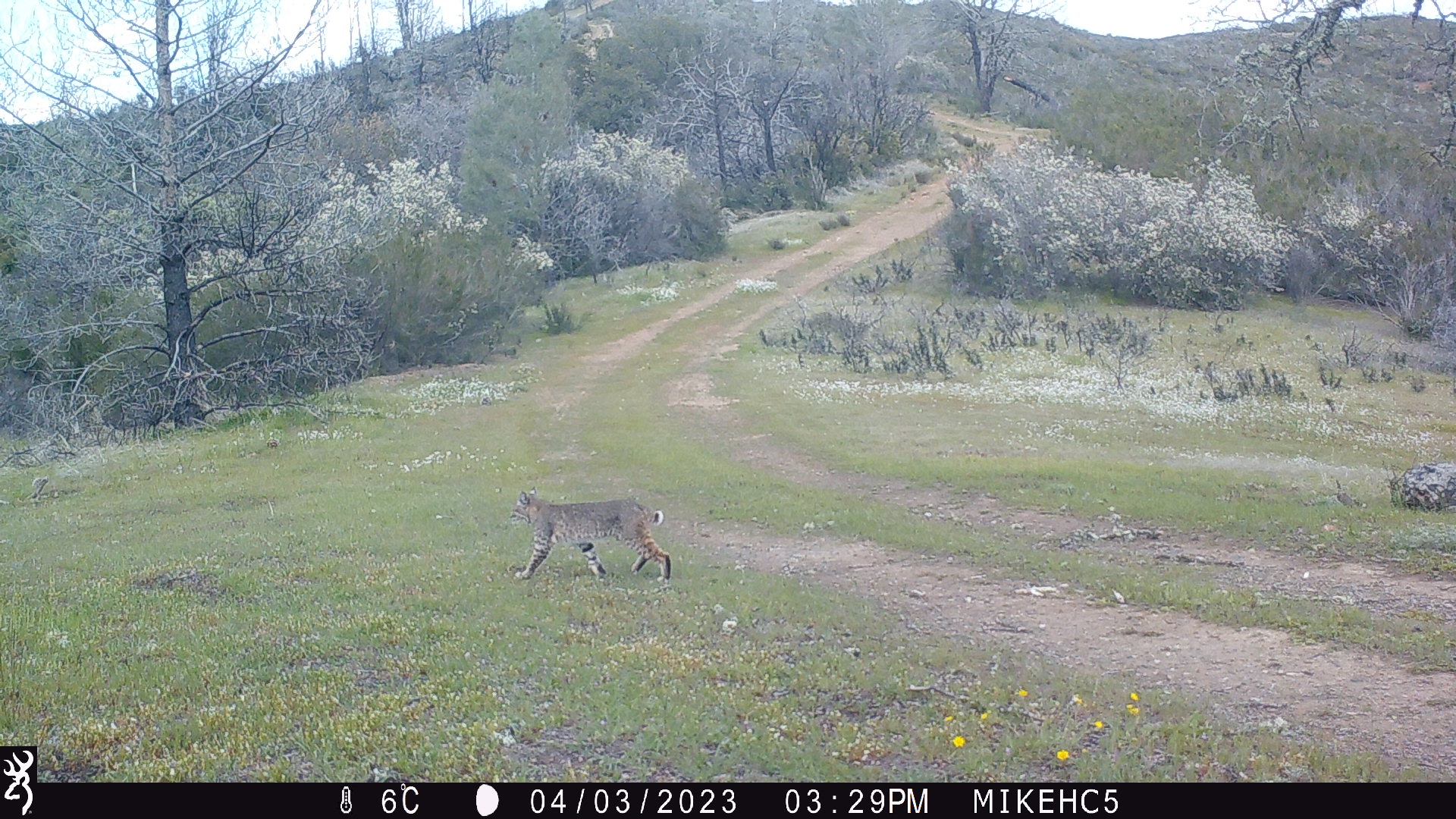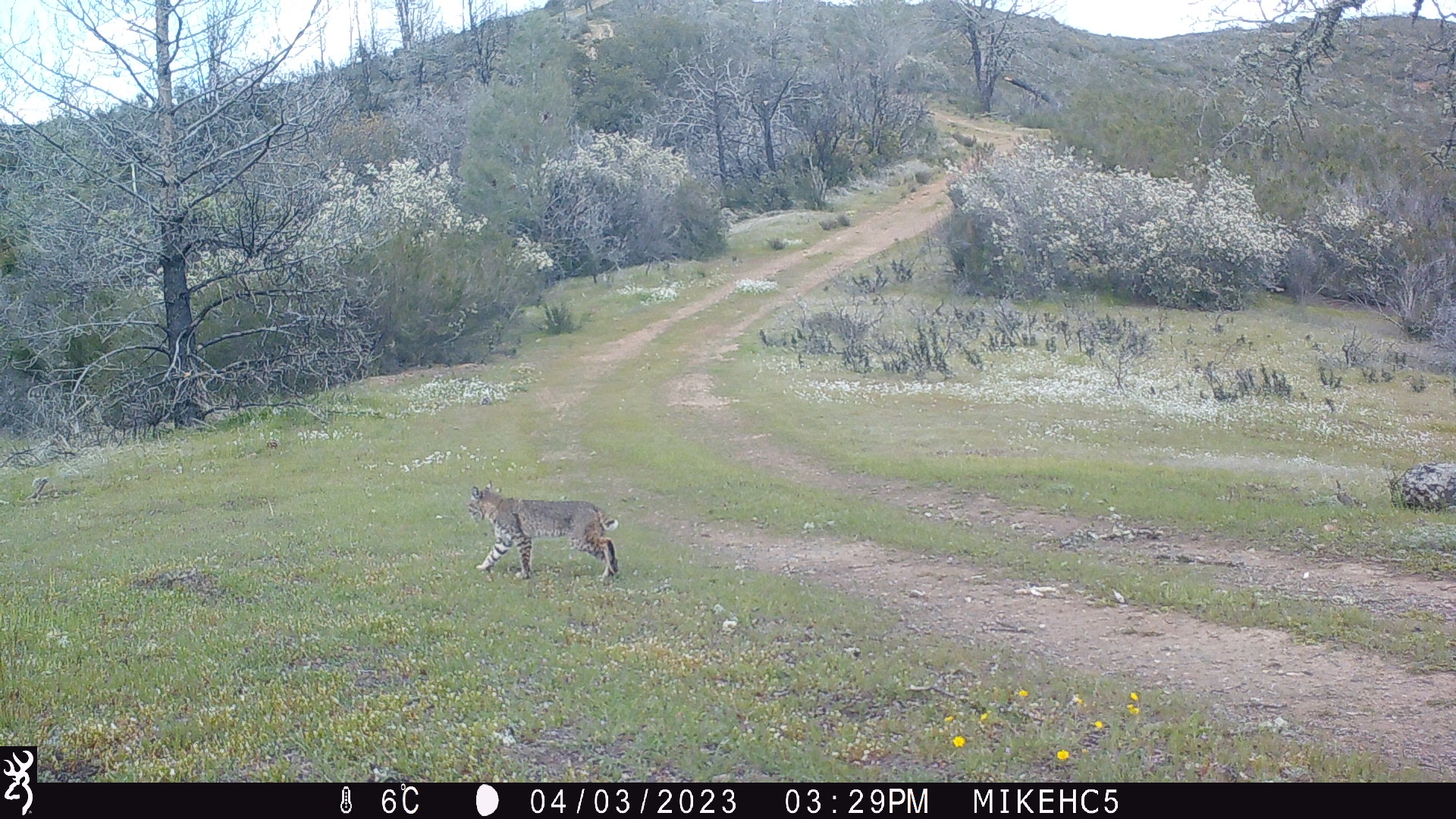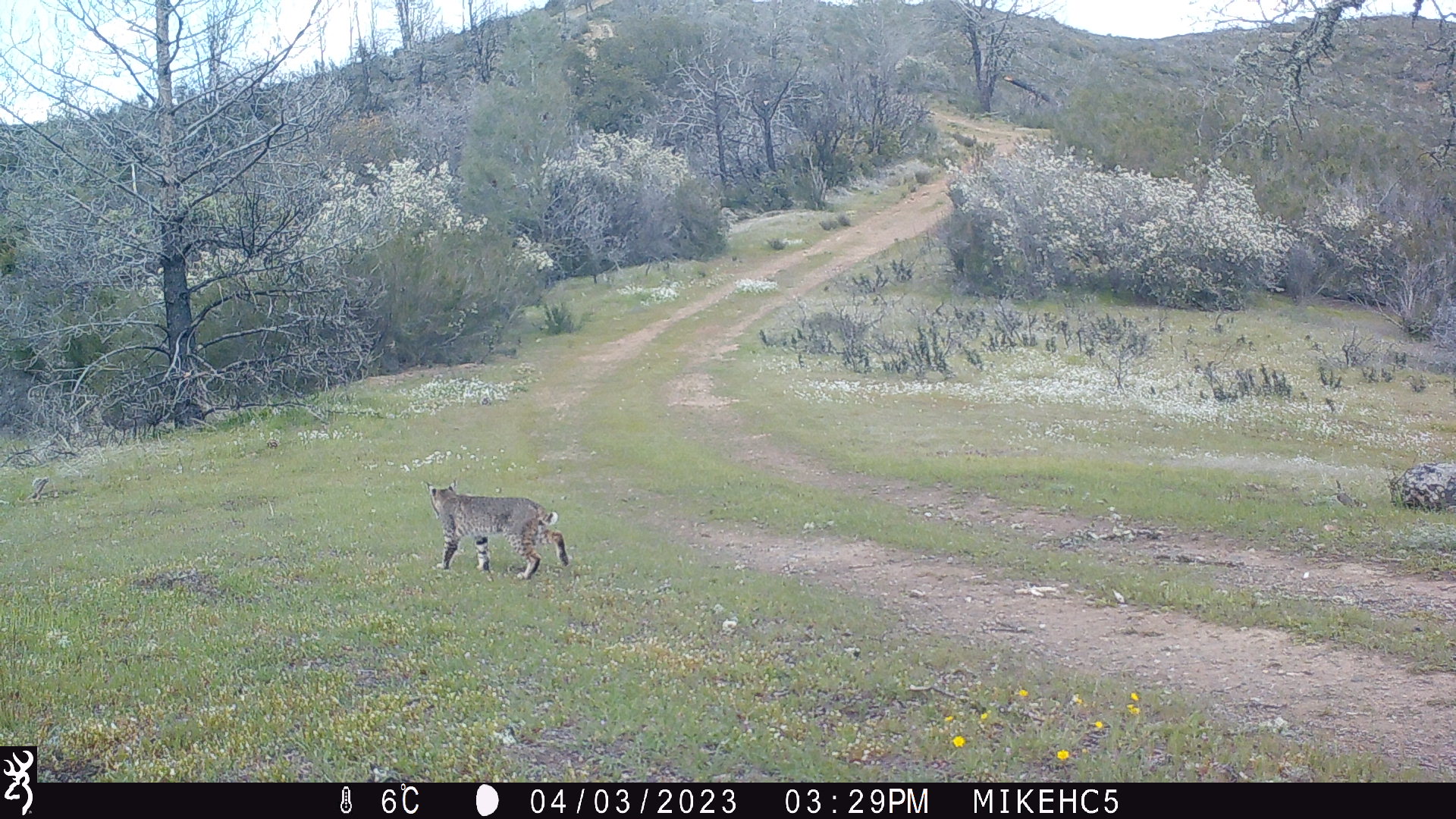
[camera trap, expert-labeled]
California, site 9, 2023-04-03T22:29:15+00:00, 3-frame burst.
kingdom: Animalia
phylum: Chordata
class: Mammalia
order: Carnivora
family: Felidae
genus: Lynx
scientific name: Lynx rufus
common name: bobcat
Bobcat (Lynx rufus).